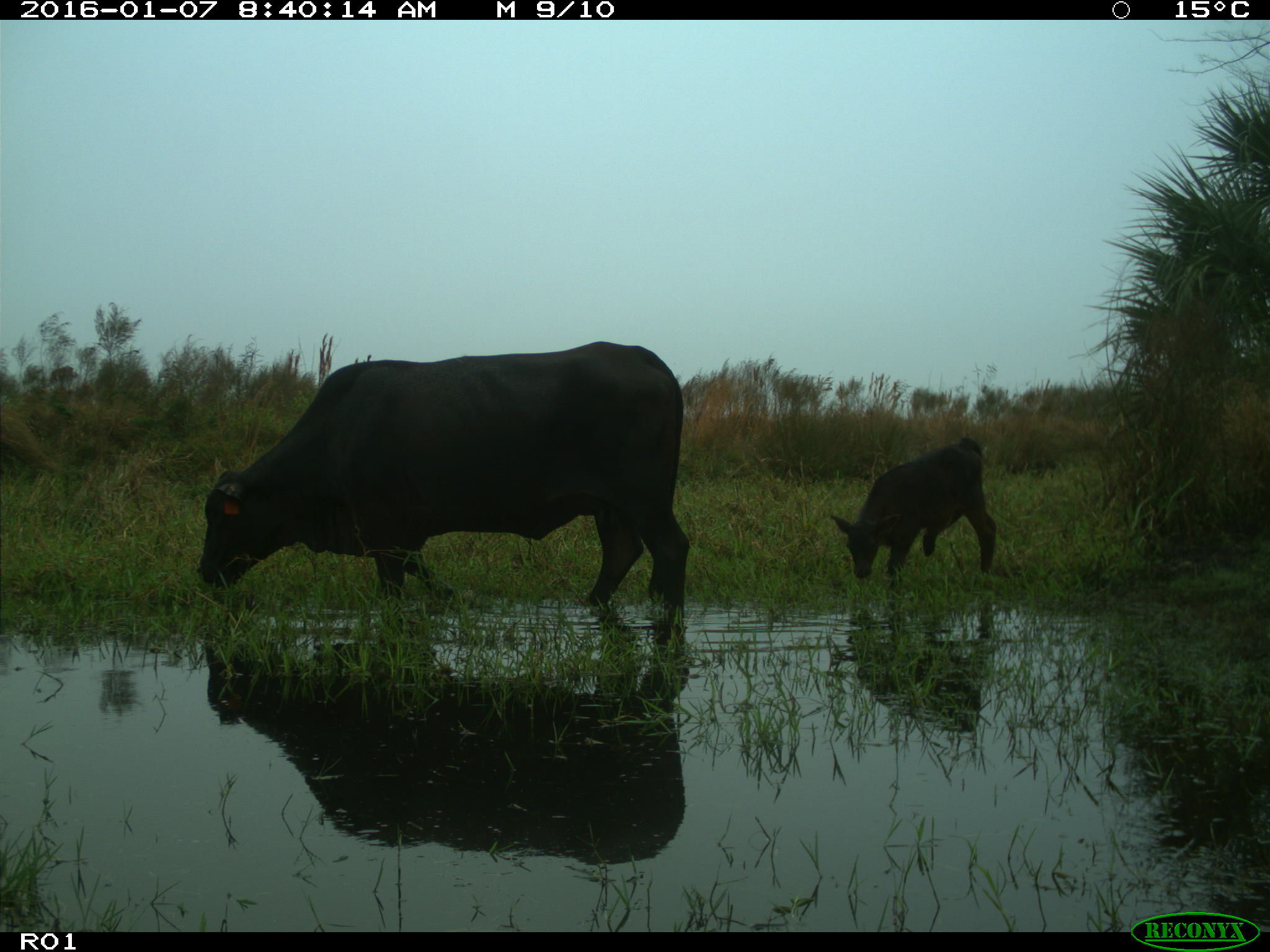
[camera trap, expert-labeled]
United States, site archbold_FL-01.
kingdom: Animalia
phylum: Chordata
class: Mammalia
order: Artiodactyla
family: Bovidae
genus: Bos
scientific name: Bos taurus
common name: domestic cow